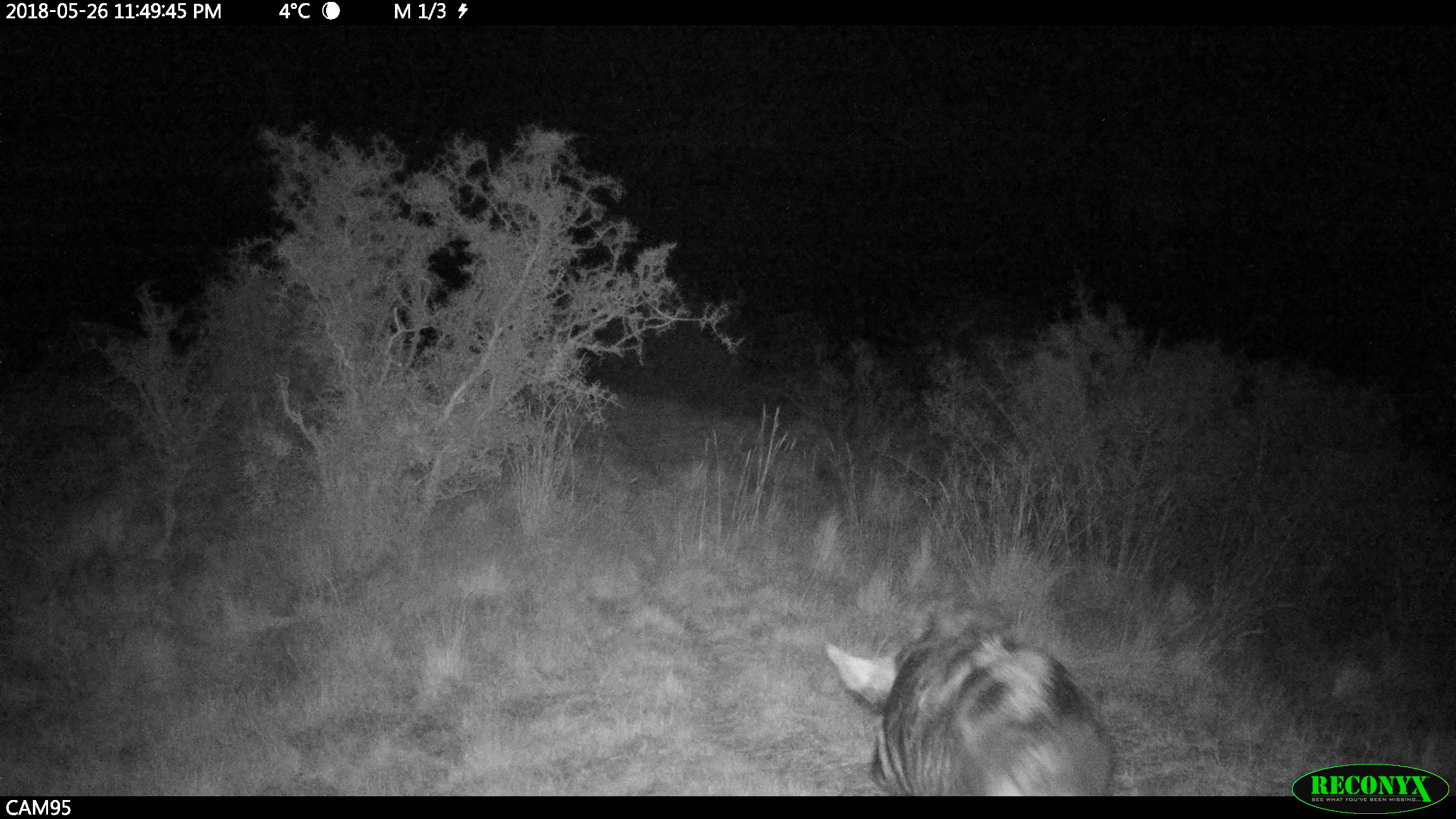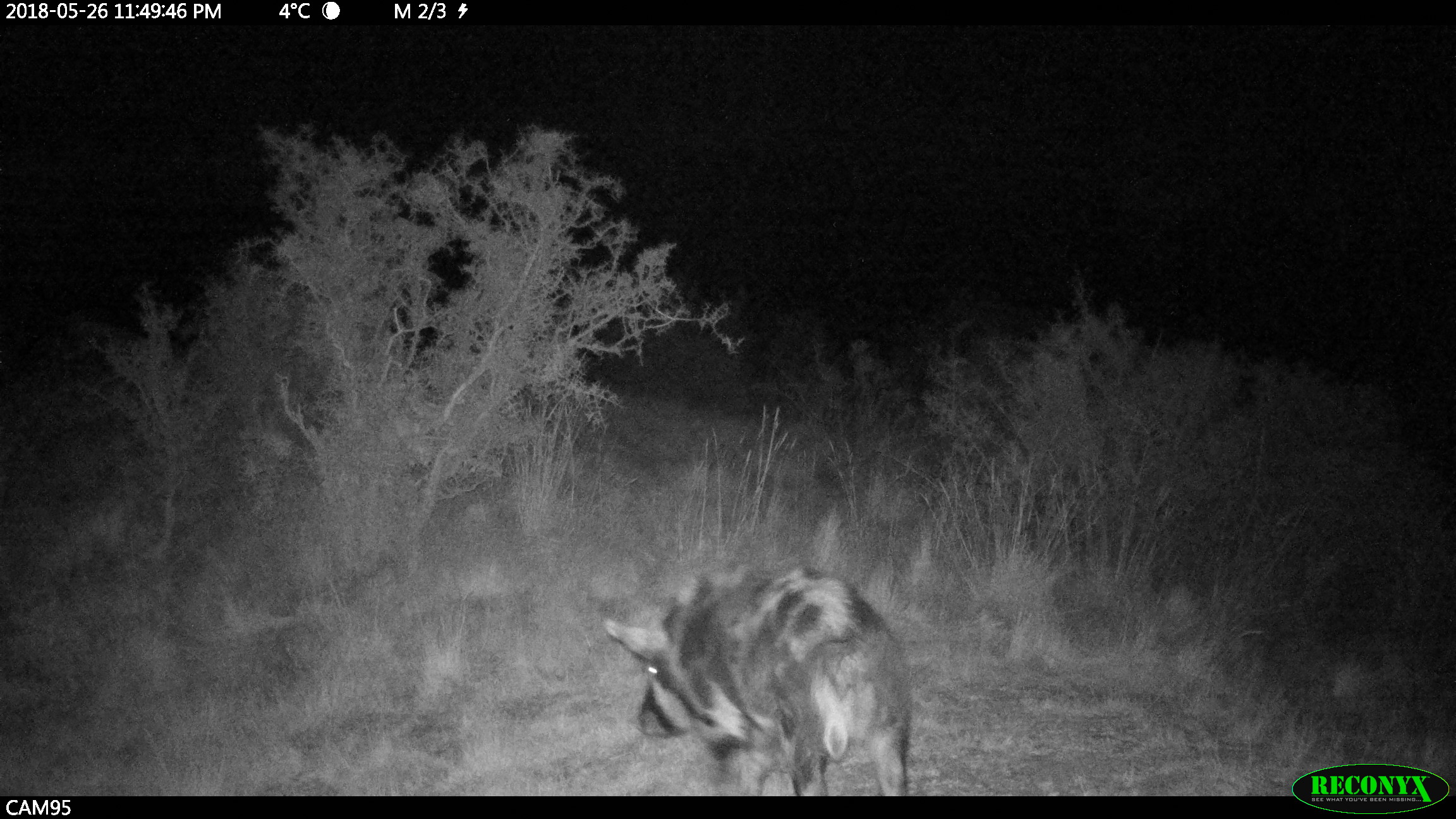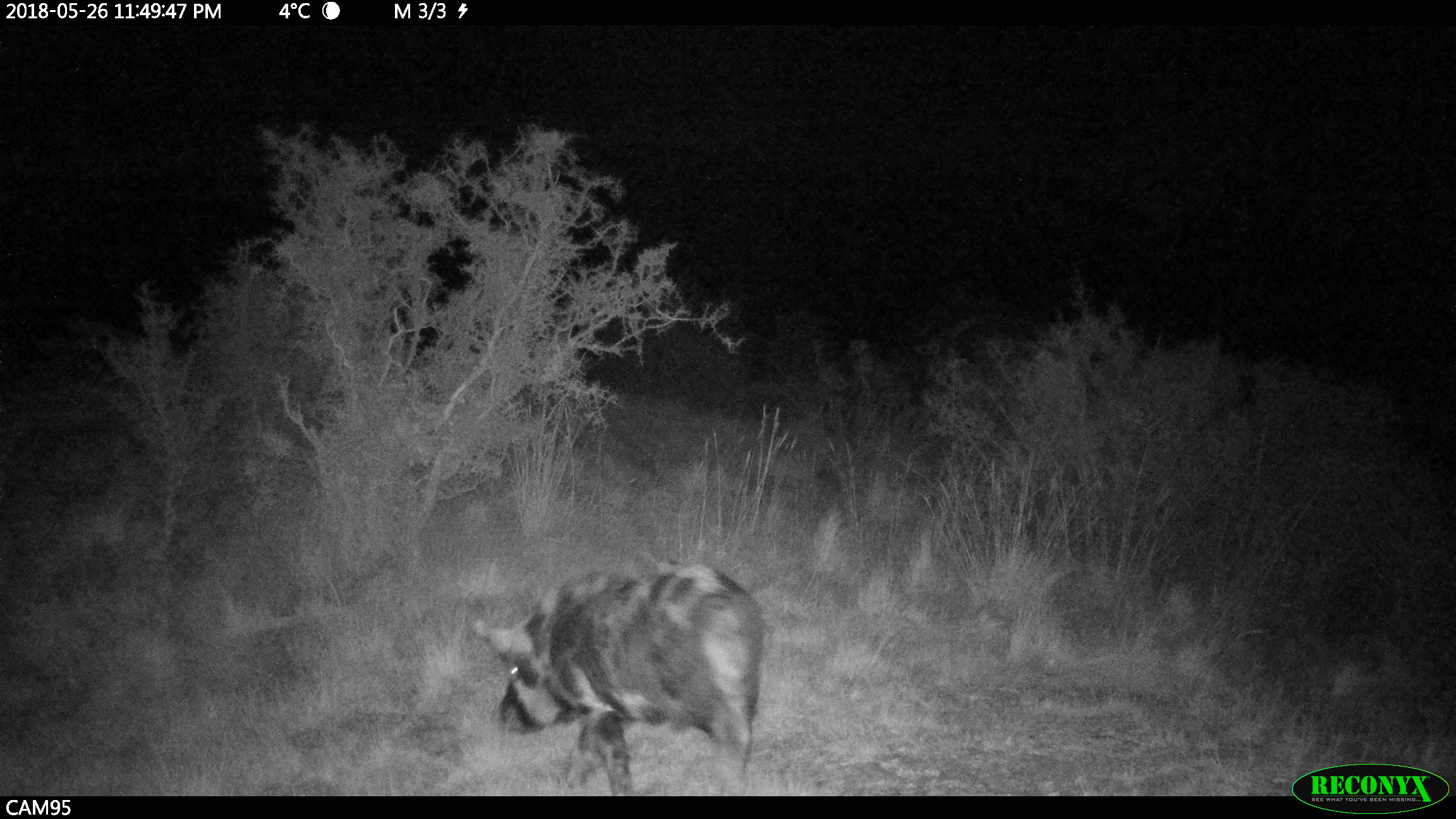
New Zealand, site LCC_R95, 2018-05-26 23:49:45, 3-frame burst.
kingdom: Animalia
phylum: Chordata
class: Mammalia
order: Artiodactyla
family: Suidae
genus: Sus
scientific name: Sus scrofa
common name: pig